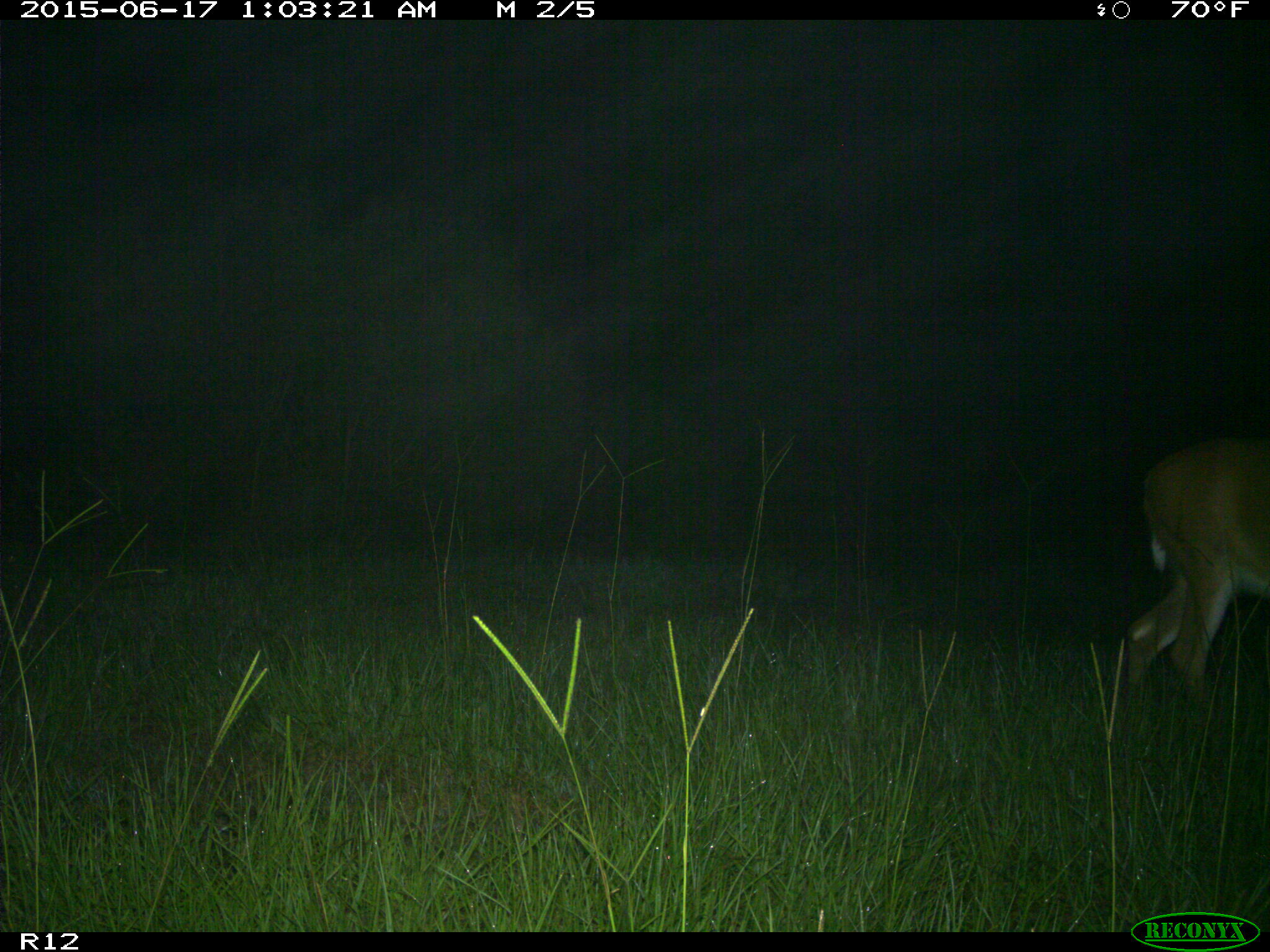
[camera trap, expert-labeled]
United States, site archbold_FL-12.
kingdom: Animalia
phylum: Chordata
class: Mammalia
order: Artiodactyla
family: Cervidae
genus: Odocoileus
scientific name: Odocoileus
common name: deer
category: unidentified deer